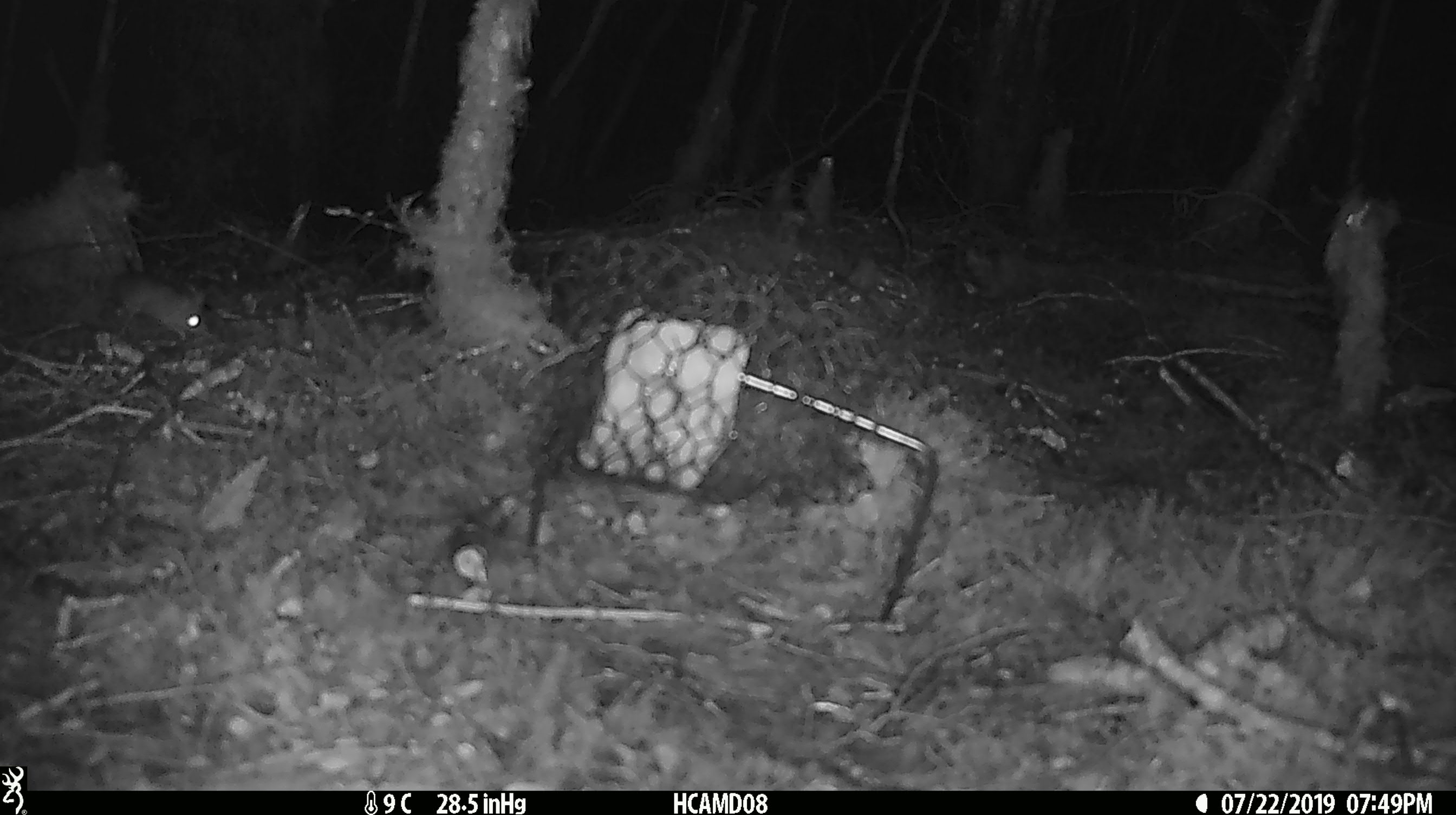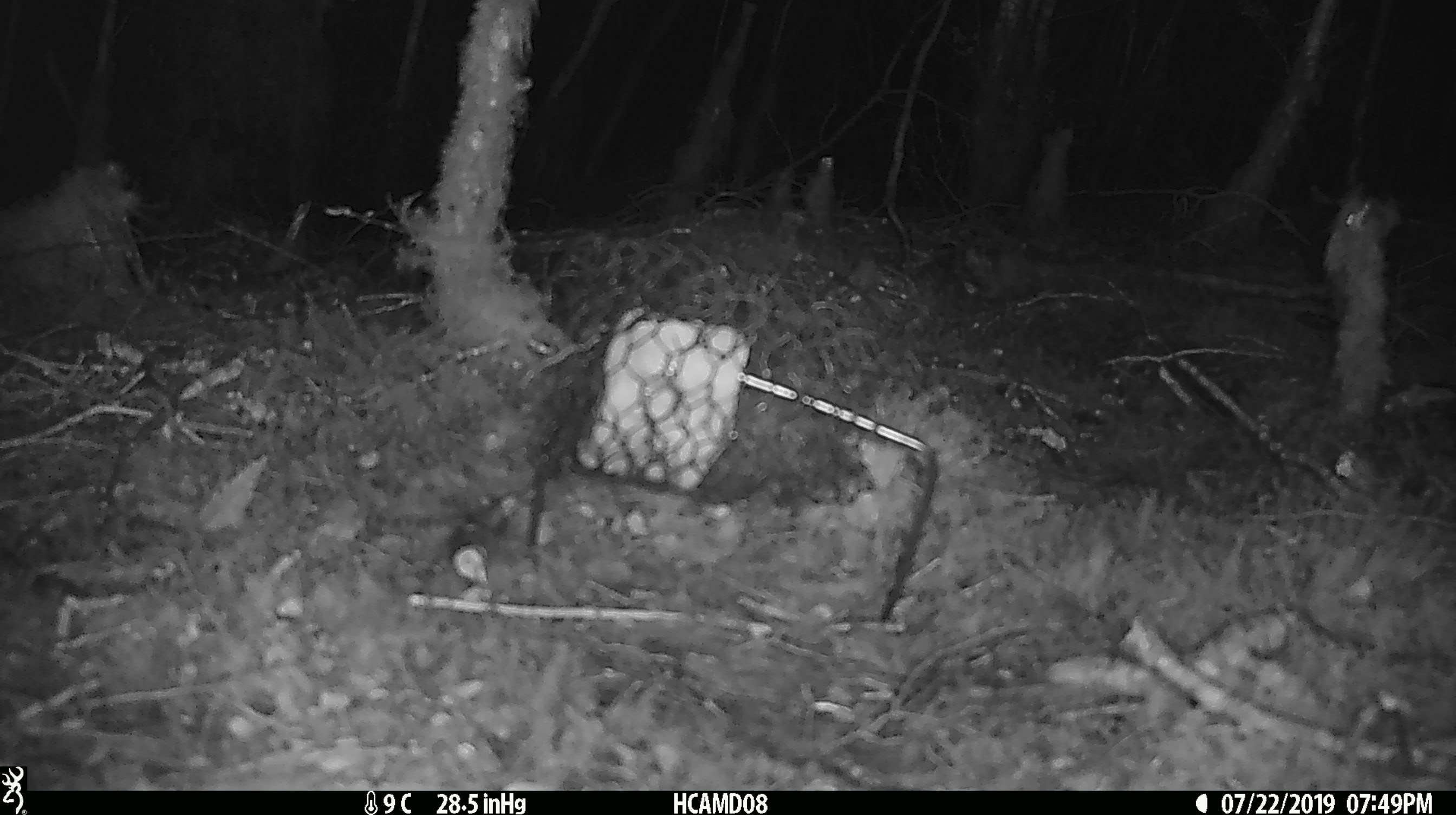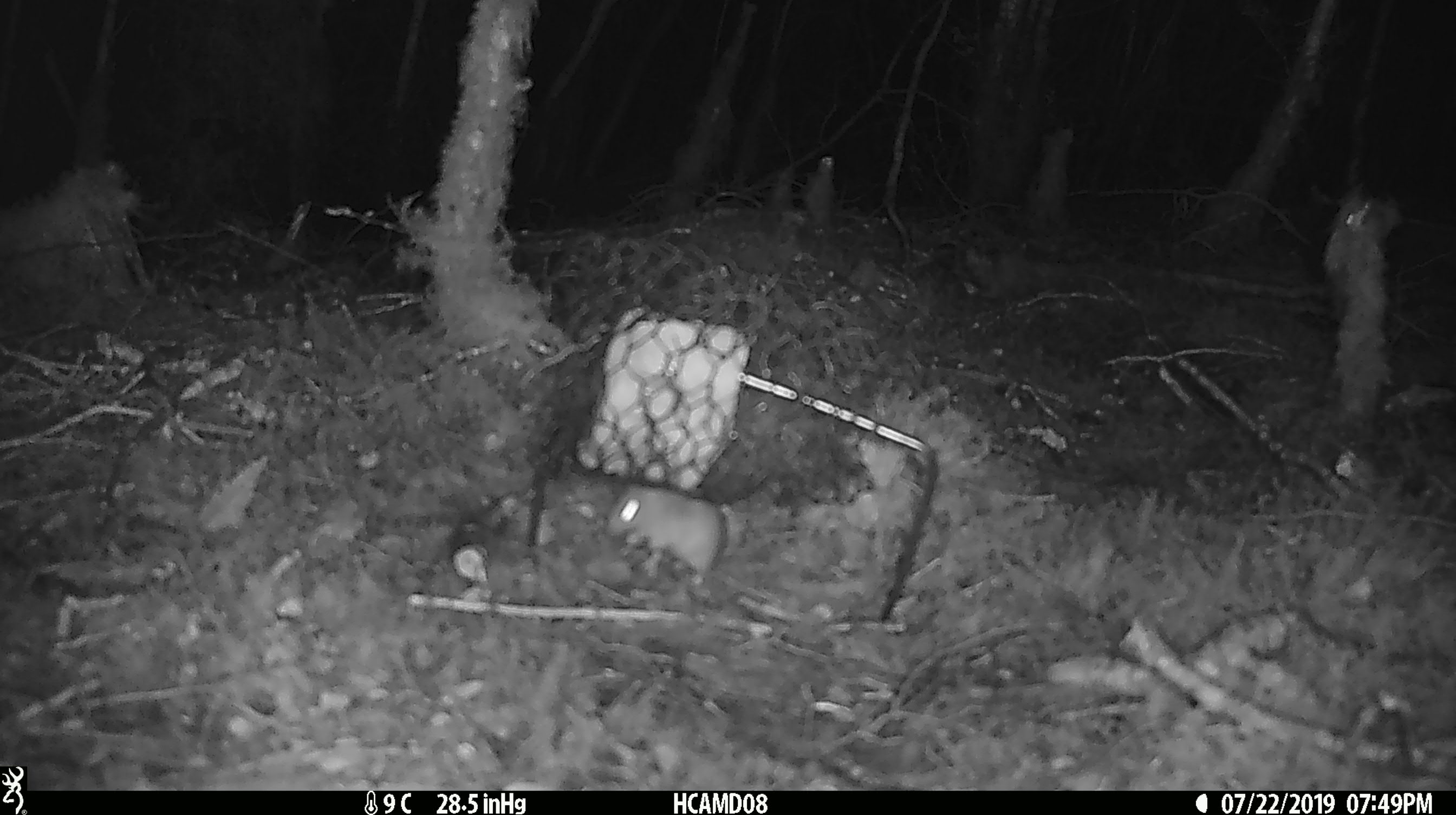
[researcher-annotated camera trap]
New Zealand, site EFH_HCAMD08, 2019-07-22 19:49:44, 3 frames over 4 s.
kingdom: Animalia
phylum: Chordata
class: Mammalia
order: Rodentia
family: Muridae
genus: Mus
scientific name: Mus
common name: mouse